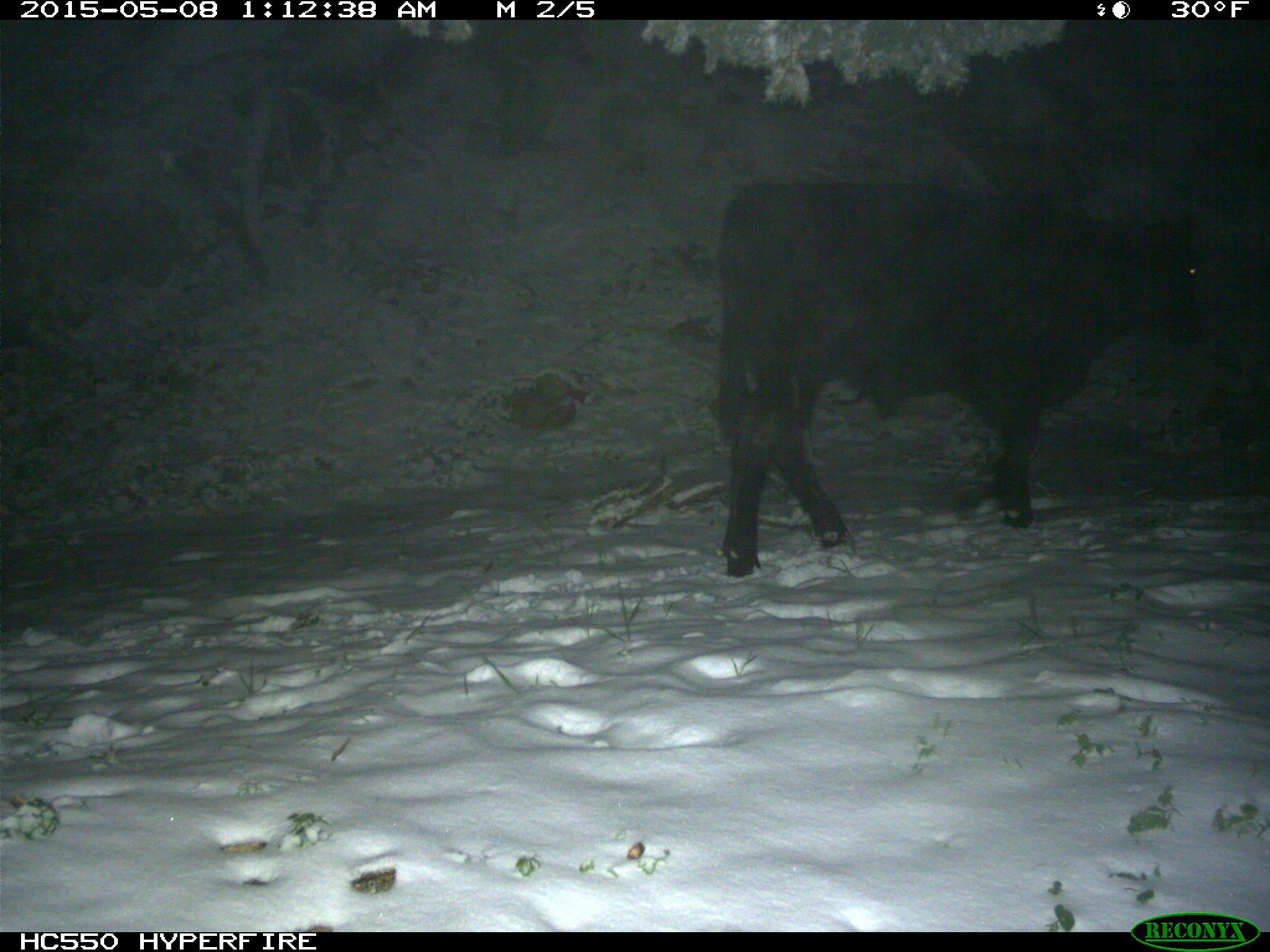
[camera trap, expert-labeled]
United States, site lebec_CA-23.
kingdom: Animalia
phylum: Chordata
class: Mammalia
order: Artiodactyla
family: Bovidae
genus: Bos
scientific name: Bos taurus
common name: domestic cow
Bos taurus (domestic cow).